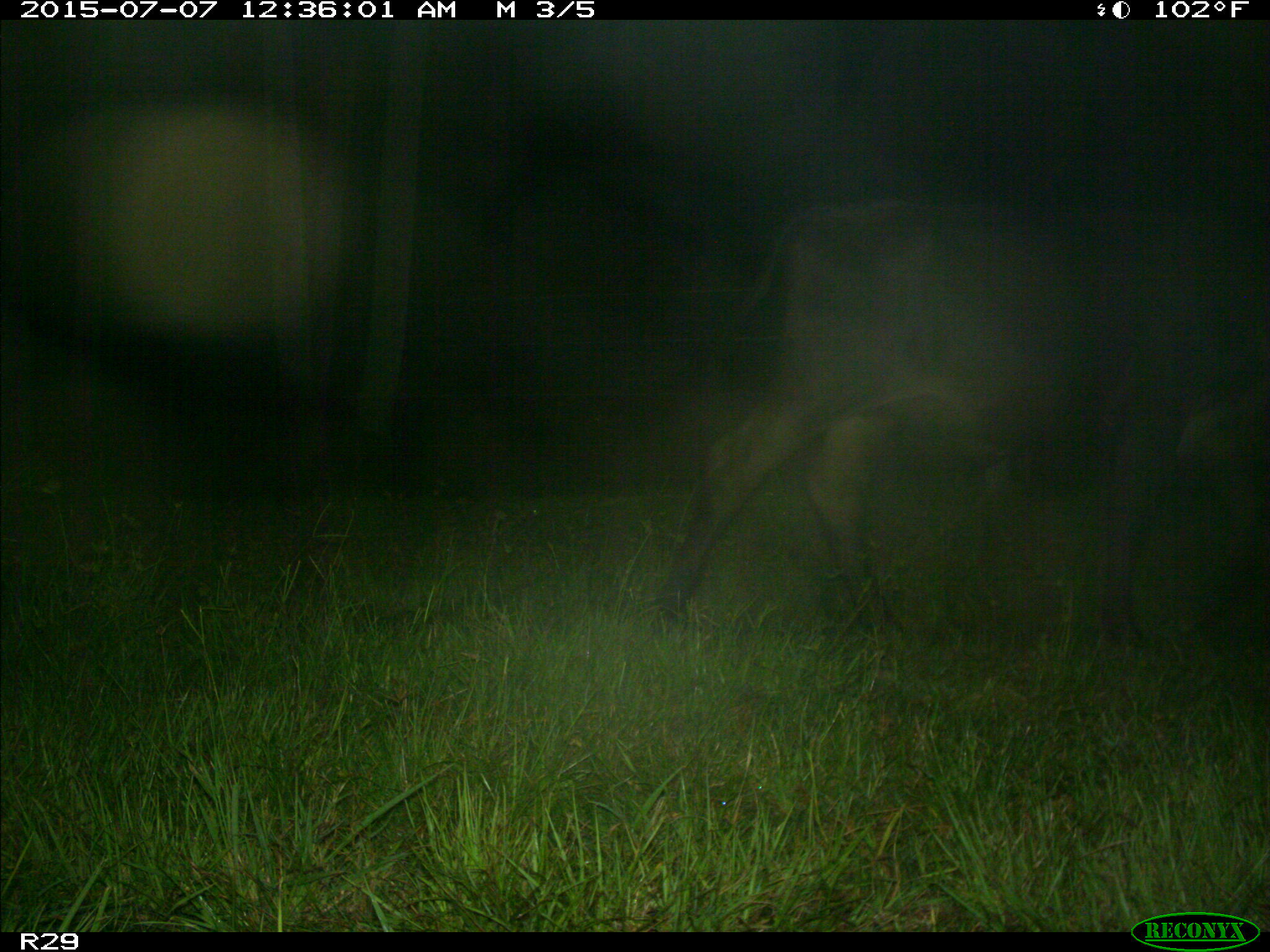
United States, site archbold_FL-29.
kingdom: Animalia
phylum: Chordata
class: Mammalia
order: Artiodactyla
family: Bovidae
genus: Bos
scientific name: Bos taurus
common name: domestic cow